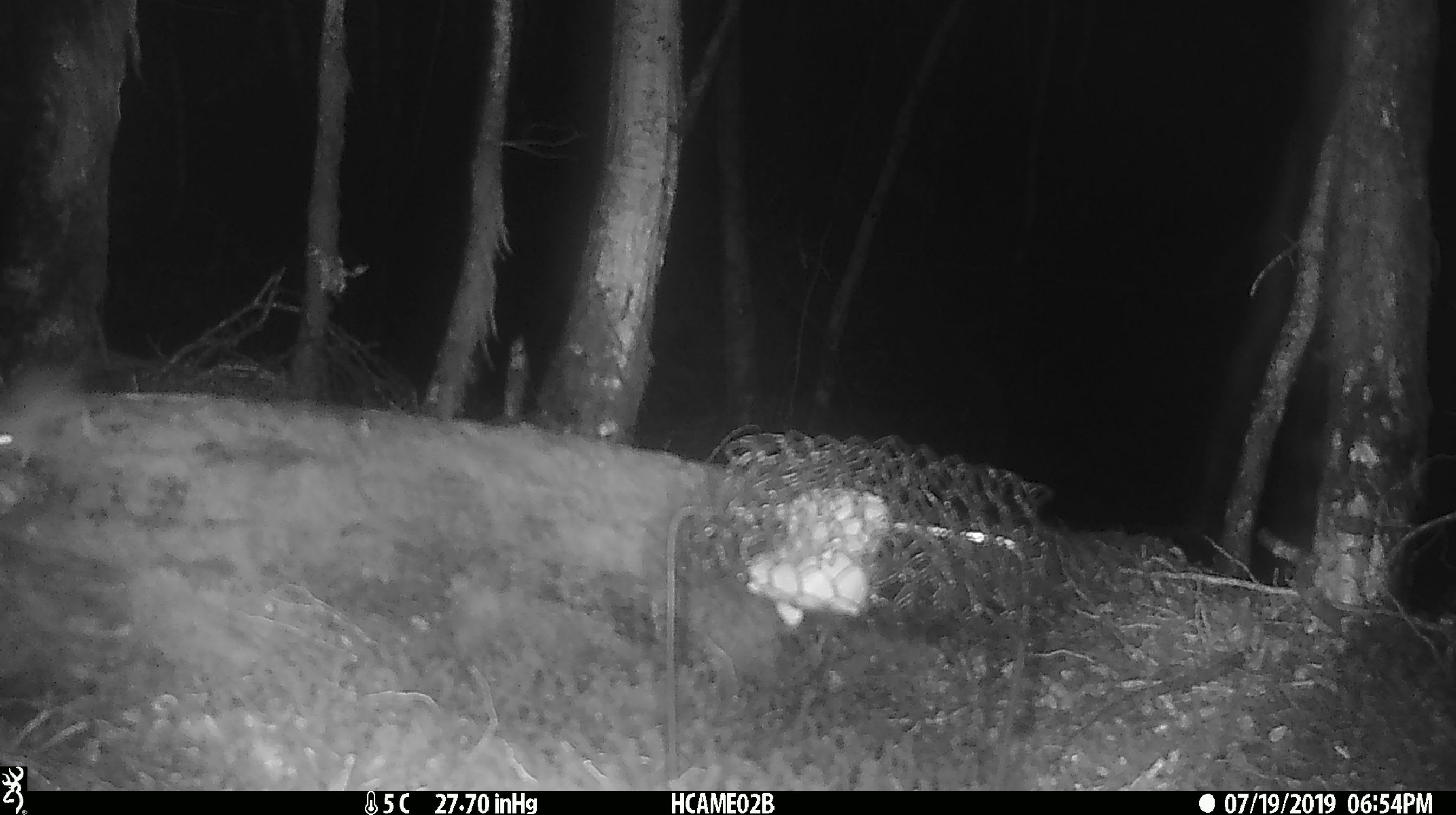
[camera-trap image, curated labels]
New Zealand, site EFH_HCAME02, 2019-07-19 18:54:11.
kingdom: Animalia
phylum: Chordata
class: Mammalia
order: Rodentia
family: Muridae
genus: Mus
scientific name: Mus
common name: mouse